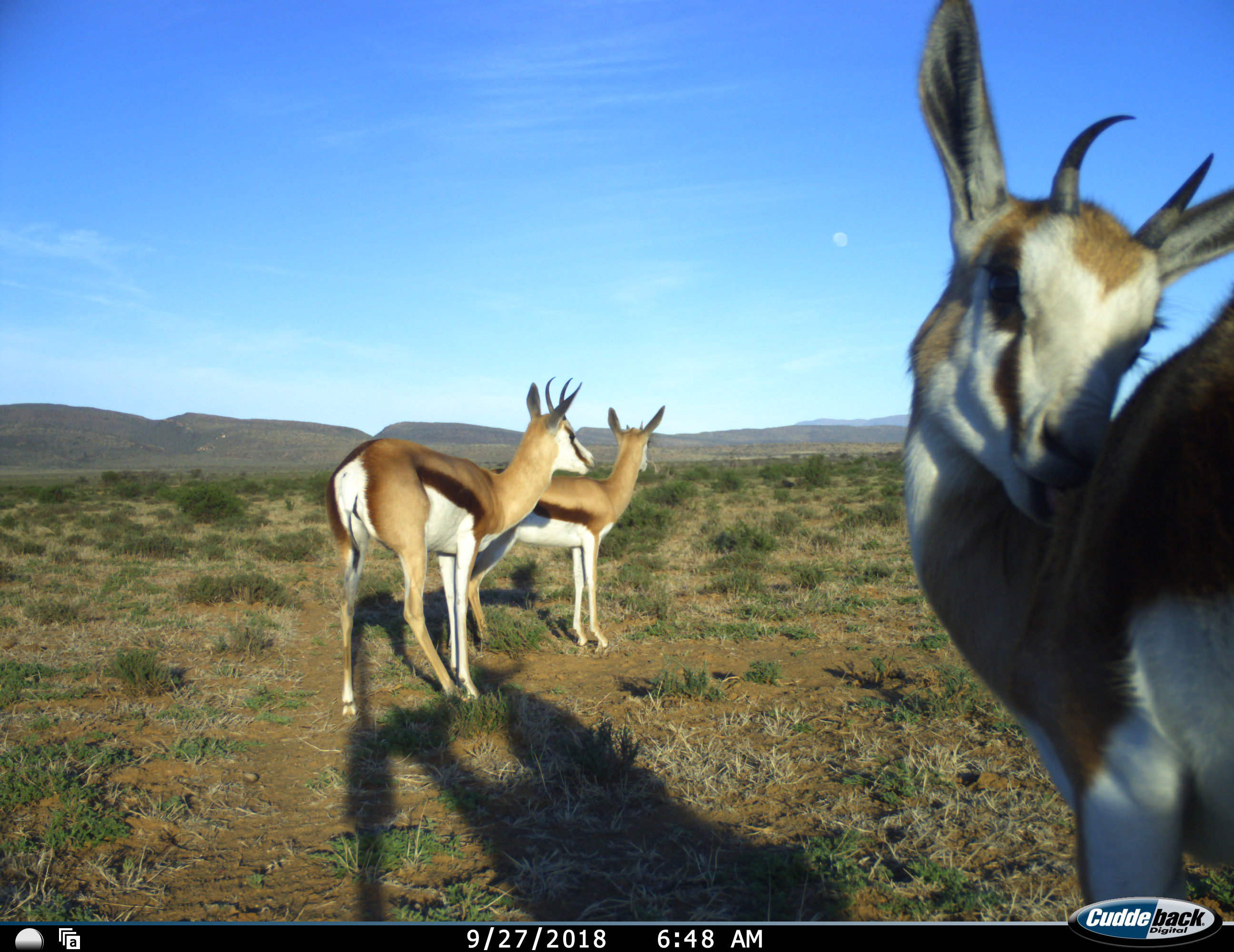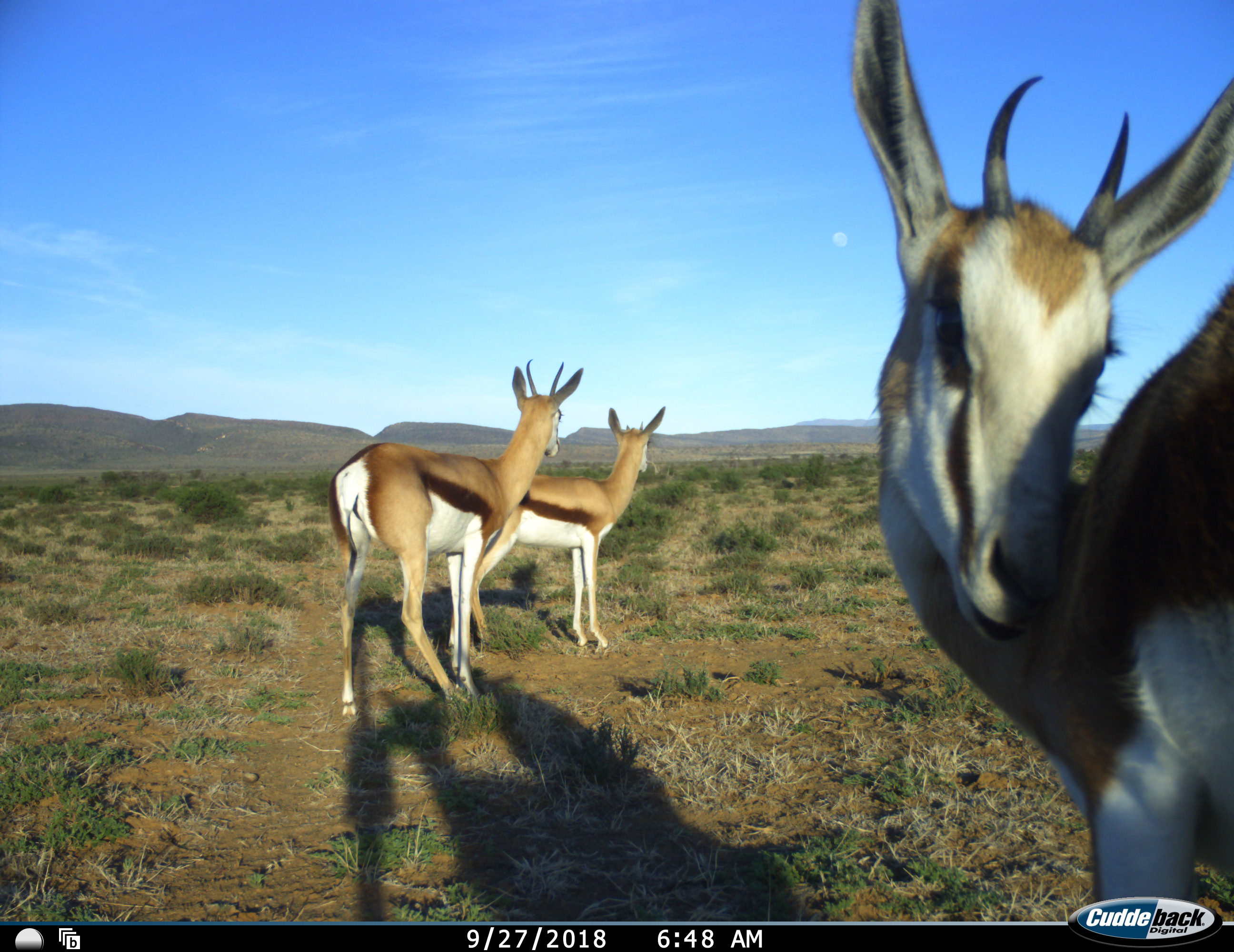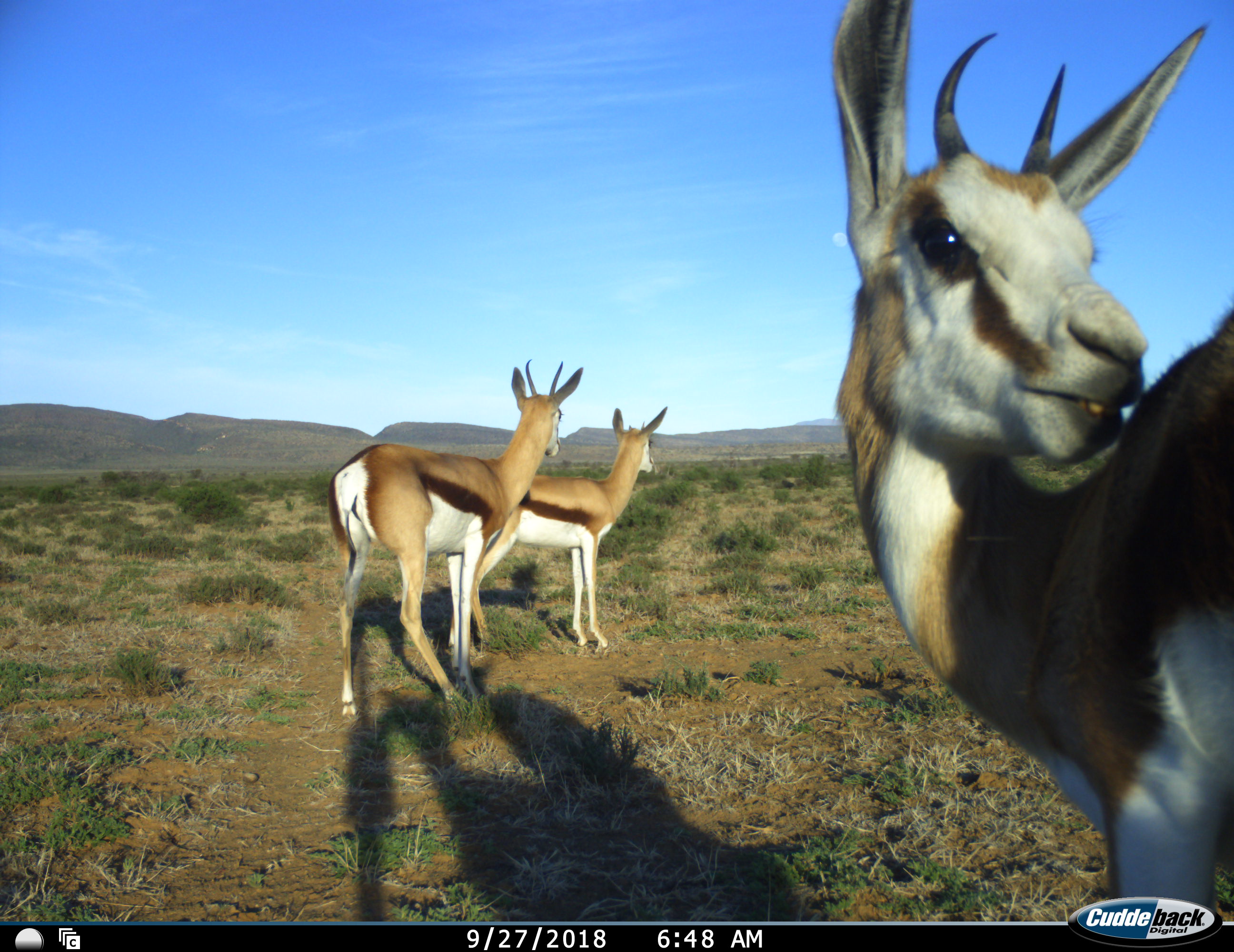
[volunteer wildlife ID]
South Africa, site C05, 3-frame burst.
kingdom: Animalia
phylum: Chordata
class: Mammalia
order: Artiodactyla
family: Bovidae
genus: Antidorcas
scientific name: Antidorcas marsupialis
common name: springbok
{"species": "springbok (Antidorcas marsupialis)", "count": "3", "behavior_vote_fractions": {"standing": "100%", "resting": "10%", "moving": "0%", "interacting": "0%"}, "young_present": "40%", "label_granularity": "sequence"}